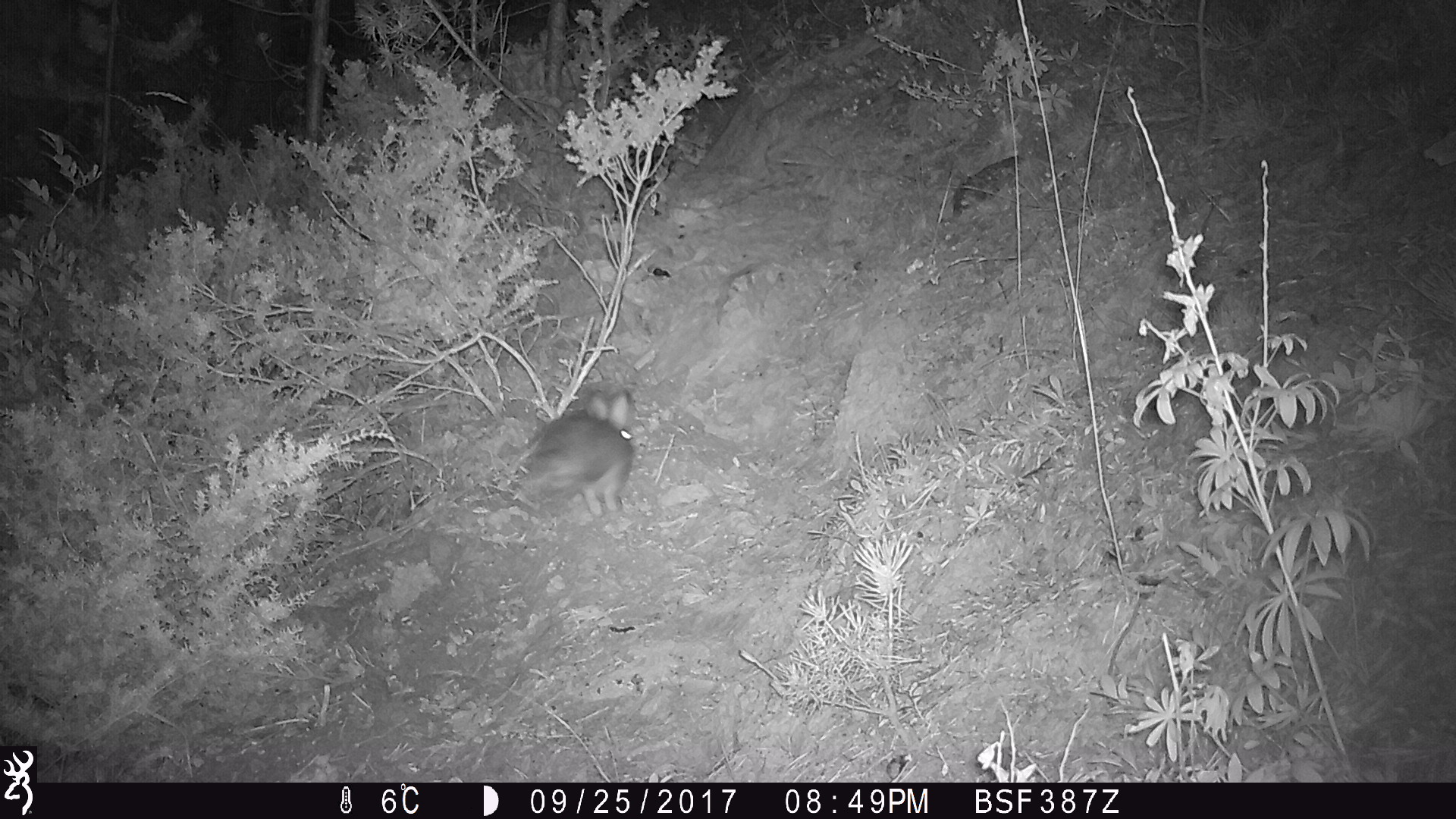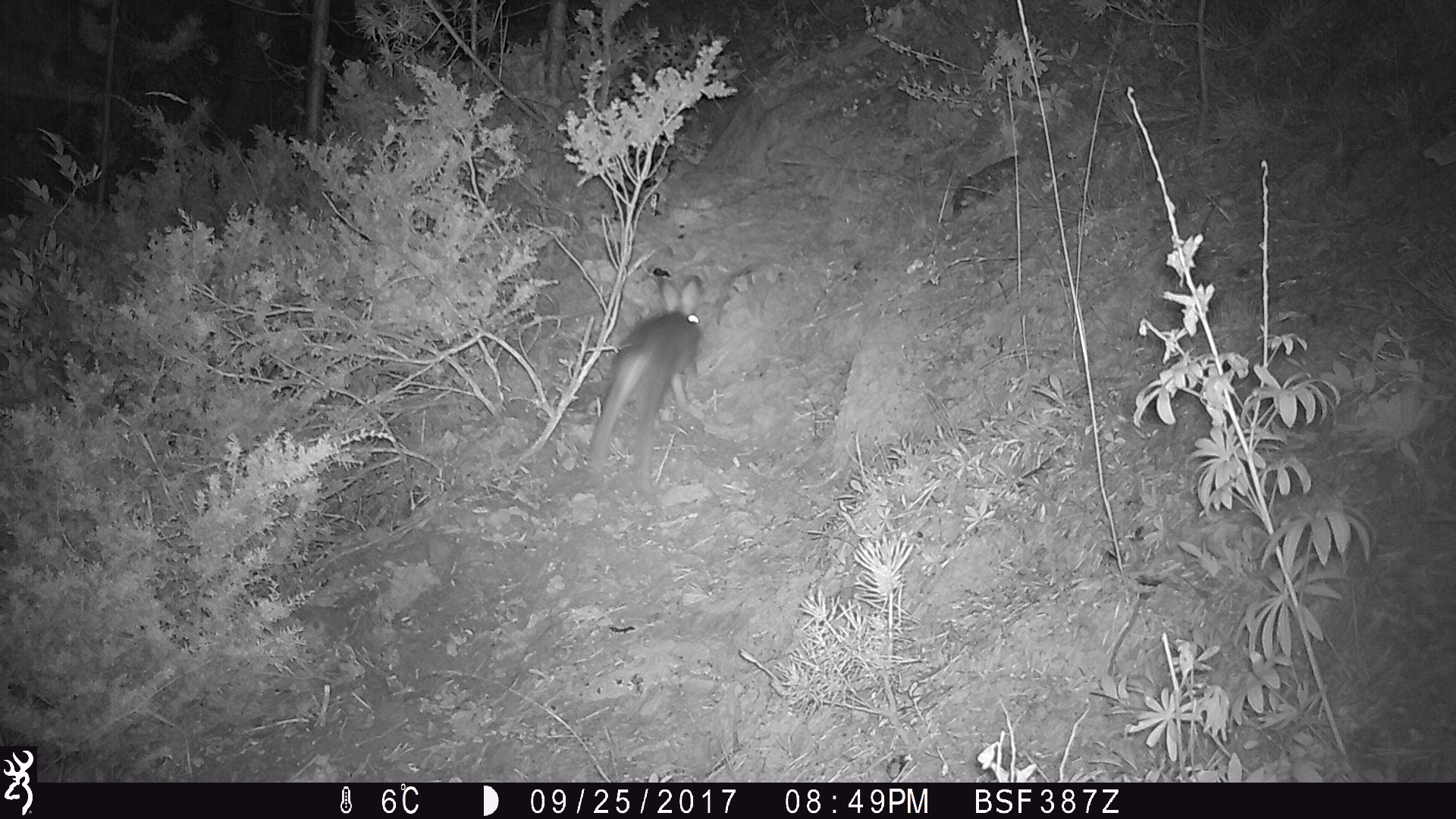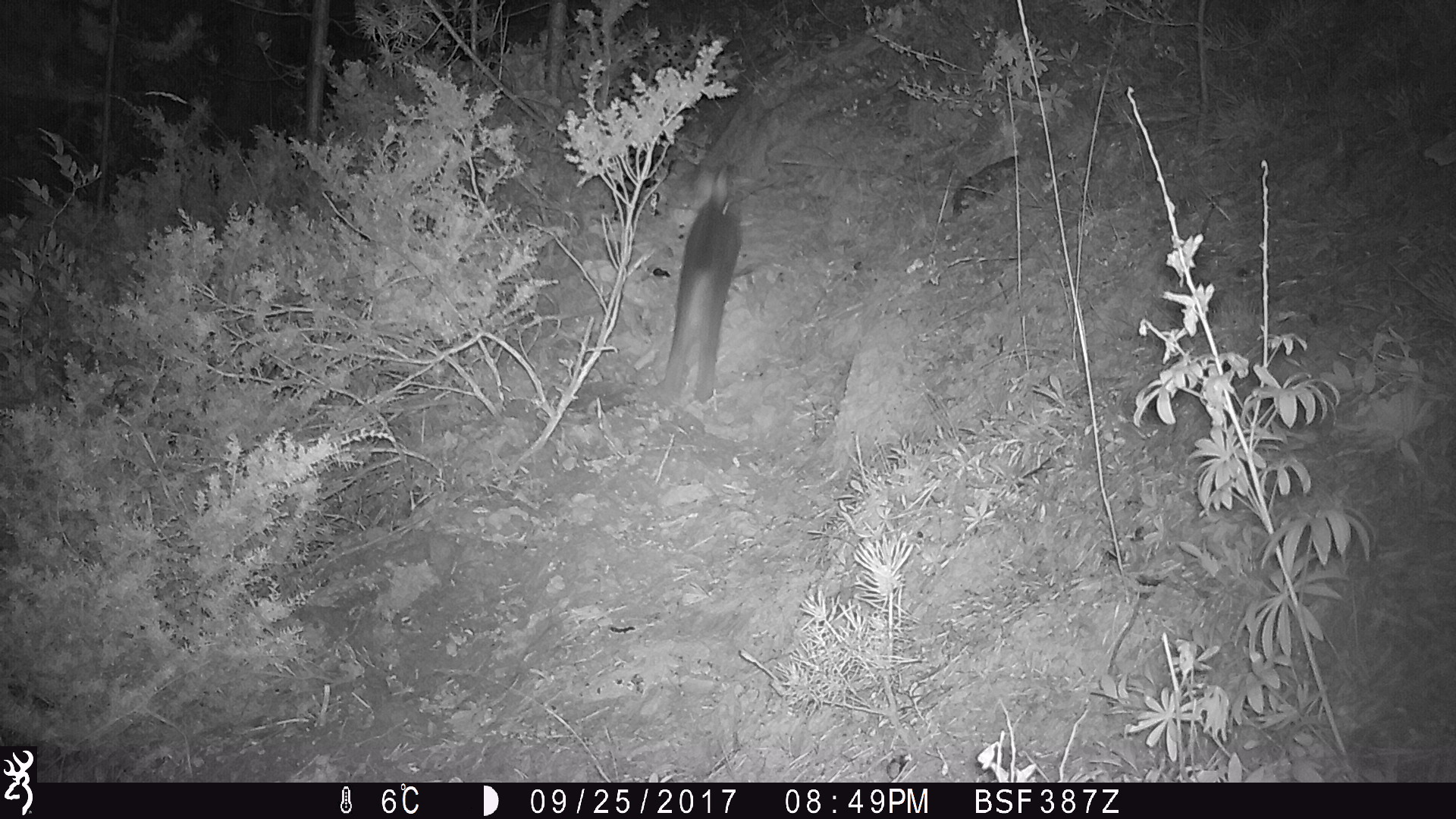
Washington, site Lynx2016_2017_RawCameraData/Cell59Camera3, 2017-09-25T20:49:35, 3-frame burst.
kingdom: Animalia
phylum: Chordata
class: Mammalia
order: Lagomorpha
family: Leporidae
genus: Lepus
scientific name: Lepus americanus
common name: snowshoe hare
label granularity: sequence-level